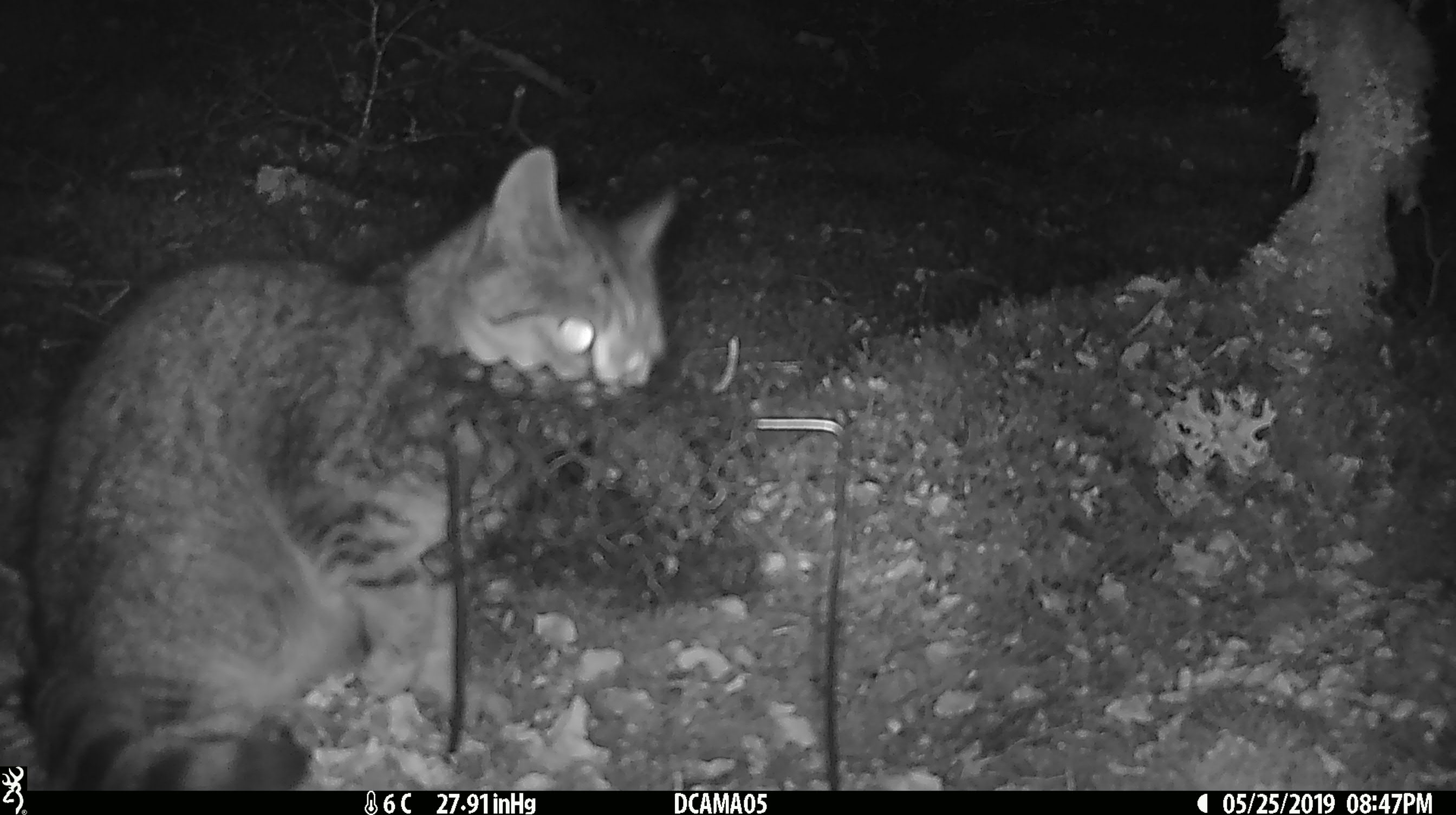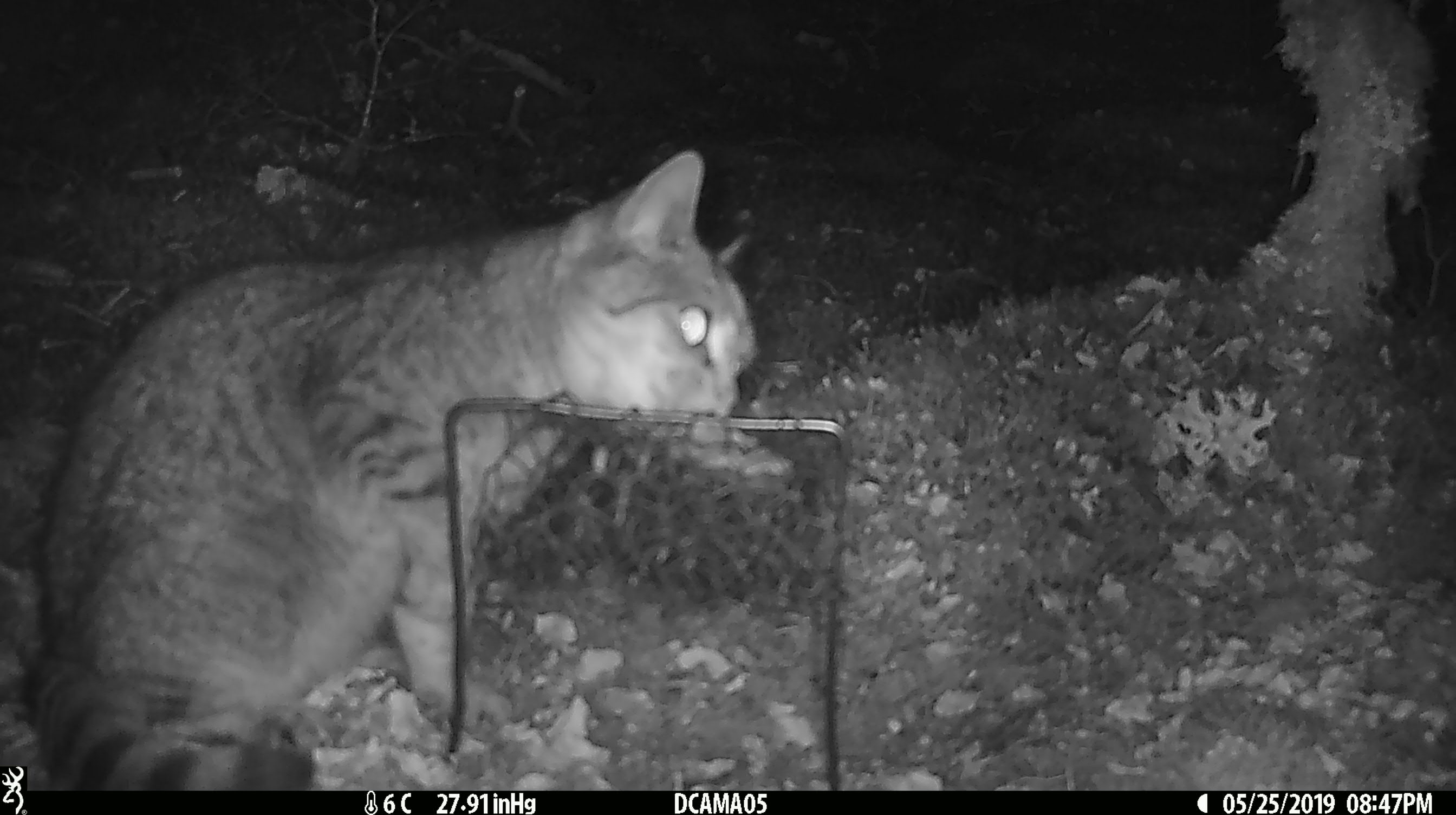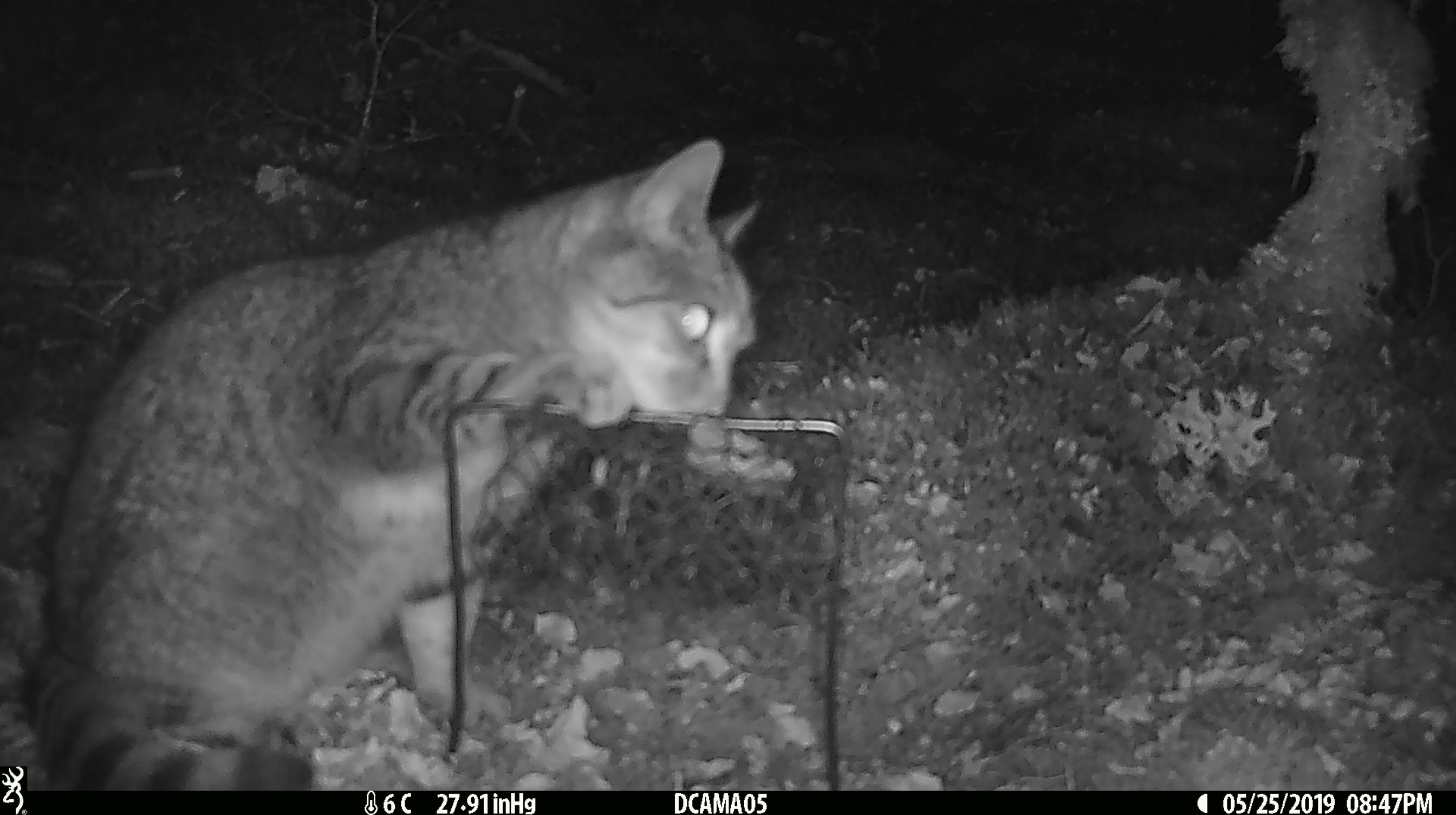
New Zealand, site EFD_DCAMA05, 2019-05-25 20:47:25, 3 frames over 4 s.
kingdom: Animalia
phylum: Chordata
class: Mammalia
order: Carnivora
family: Felidae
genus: Felis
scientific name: Felis catus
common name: domestic cat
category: cat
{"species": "cat (domestic cat) (Felis catus)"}